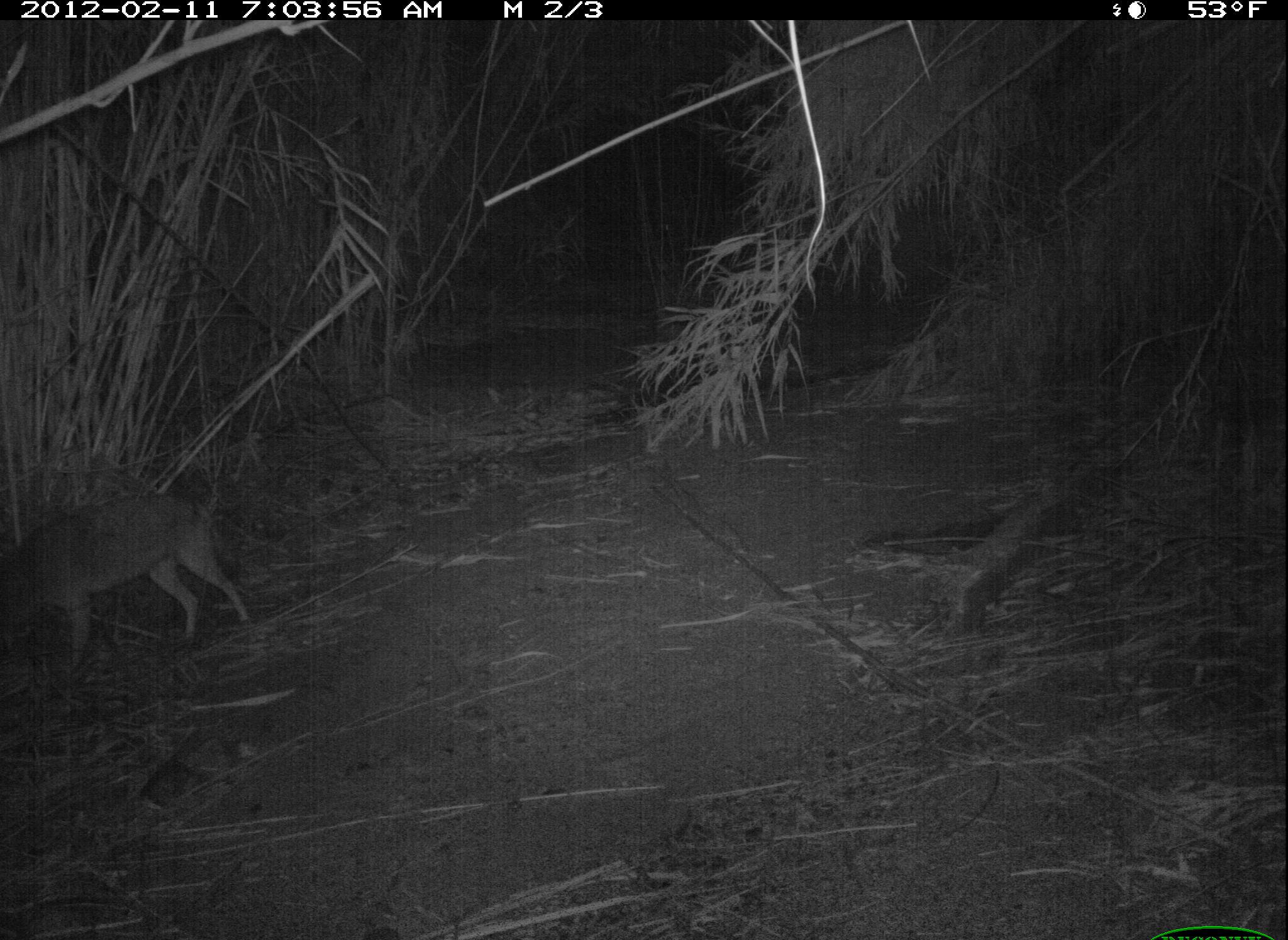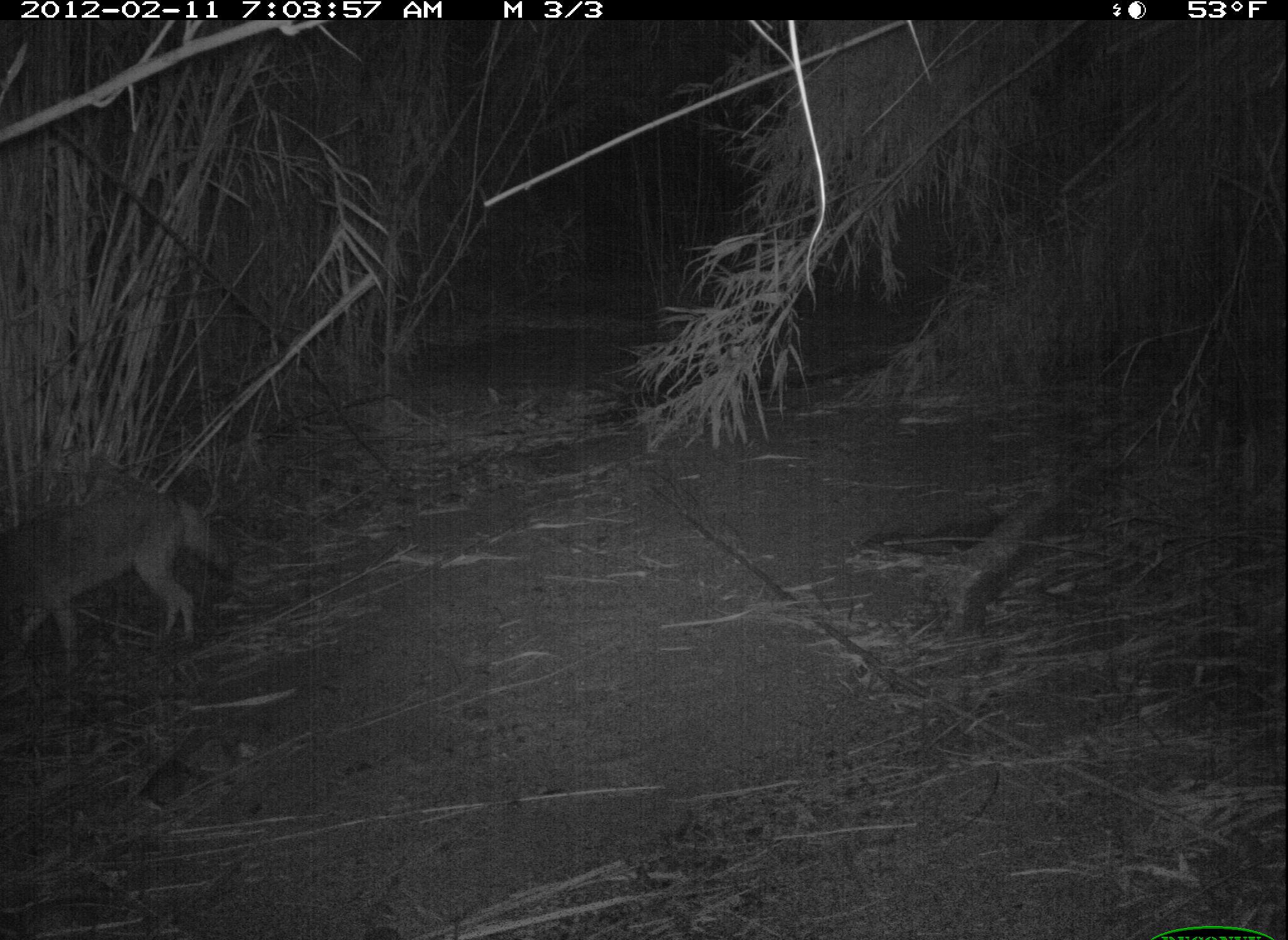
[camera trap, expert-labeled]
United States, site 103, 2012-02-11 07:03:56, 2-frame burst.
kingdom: Animalia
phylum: Chordata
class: Mammalia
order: Carnivora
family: Canidae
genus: Canis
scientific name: Canis latrans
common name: coyote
Coyote (Canis latrans).